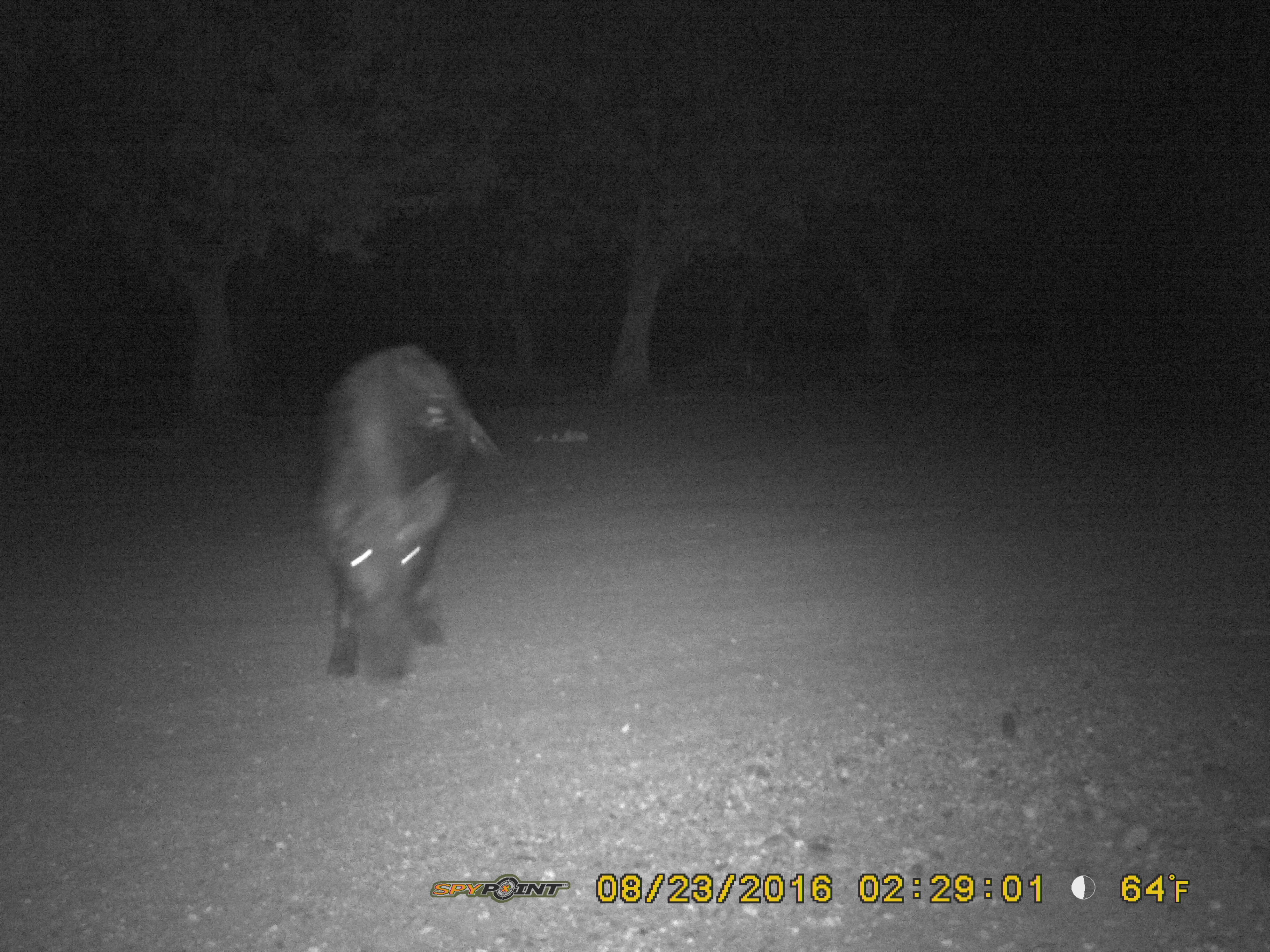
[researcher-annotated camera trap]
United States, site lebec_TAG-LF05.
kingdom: Animalia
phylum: Chordata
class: Mammalia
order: Artiodactyla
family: Suidae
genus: Sus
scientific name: Sus scrofa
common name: wild boar